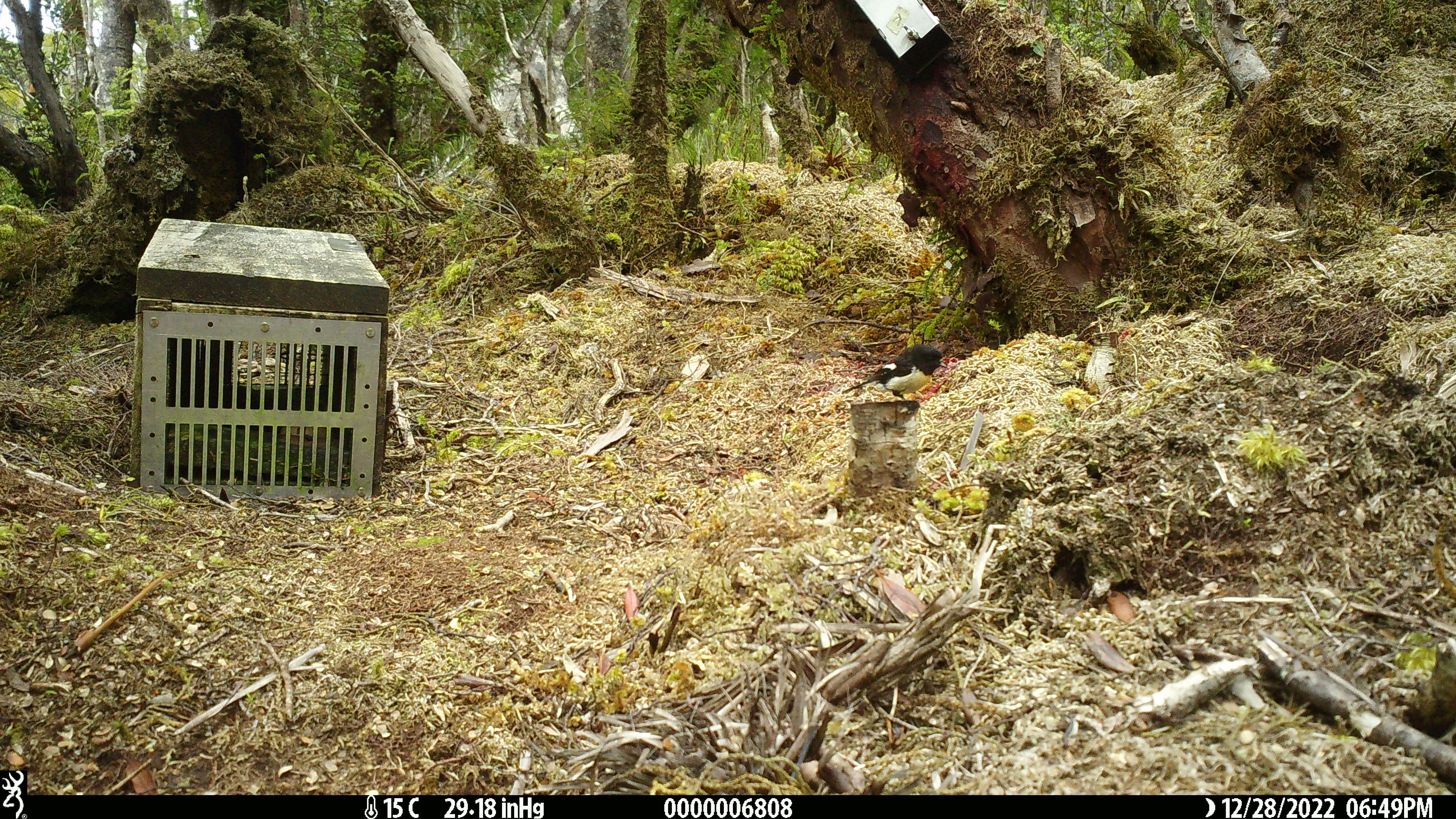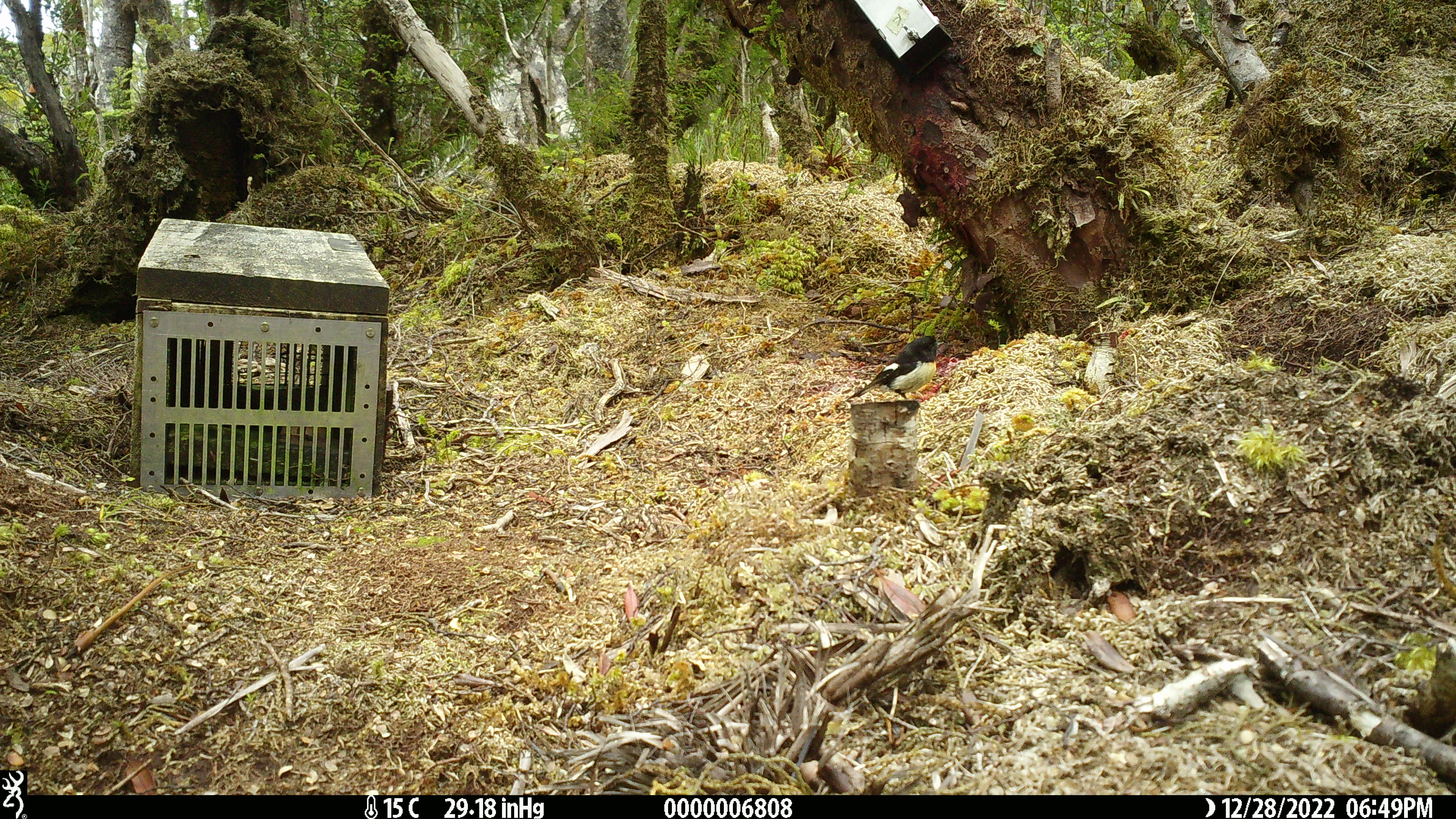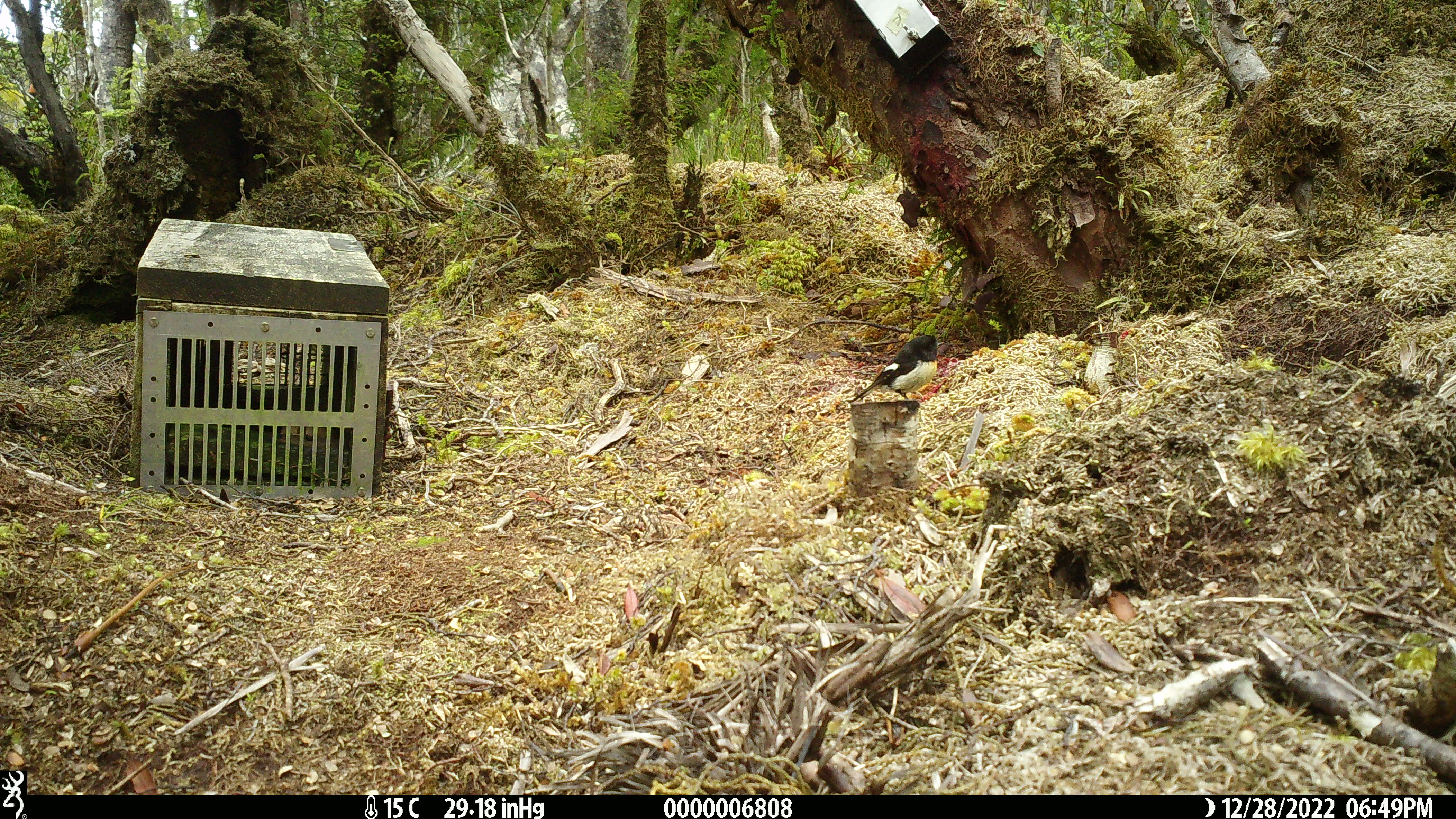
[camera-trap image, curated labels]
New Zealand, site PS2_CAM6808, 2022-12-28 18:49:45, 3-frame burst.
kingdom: Animalia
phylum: Chordata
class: Aves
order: Passeriformes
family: Petroicidae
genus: Petroica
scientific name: Petroica macrocephala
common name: tomtit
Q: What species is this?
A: Tomtit (Petroica macrocephala).